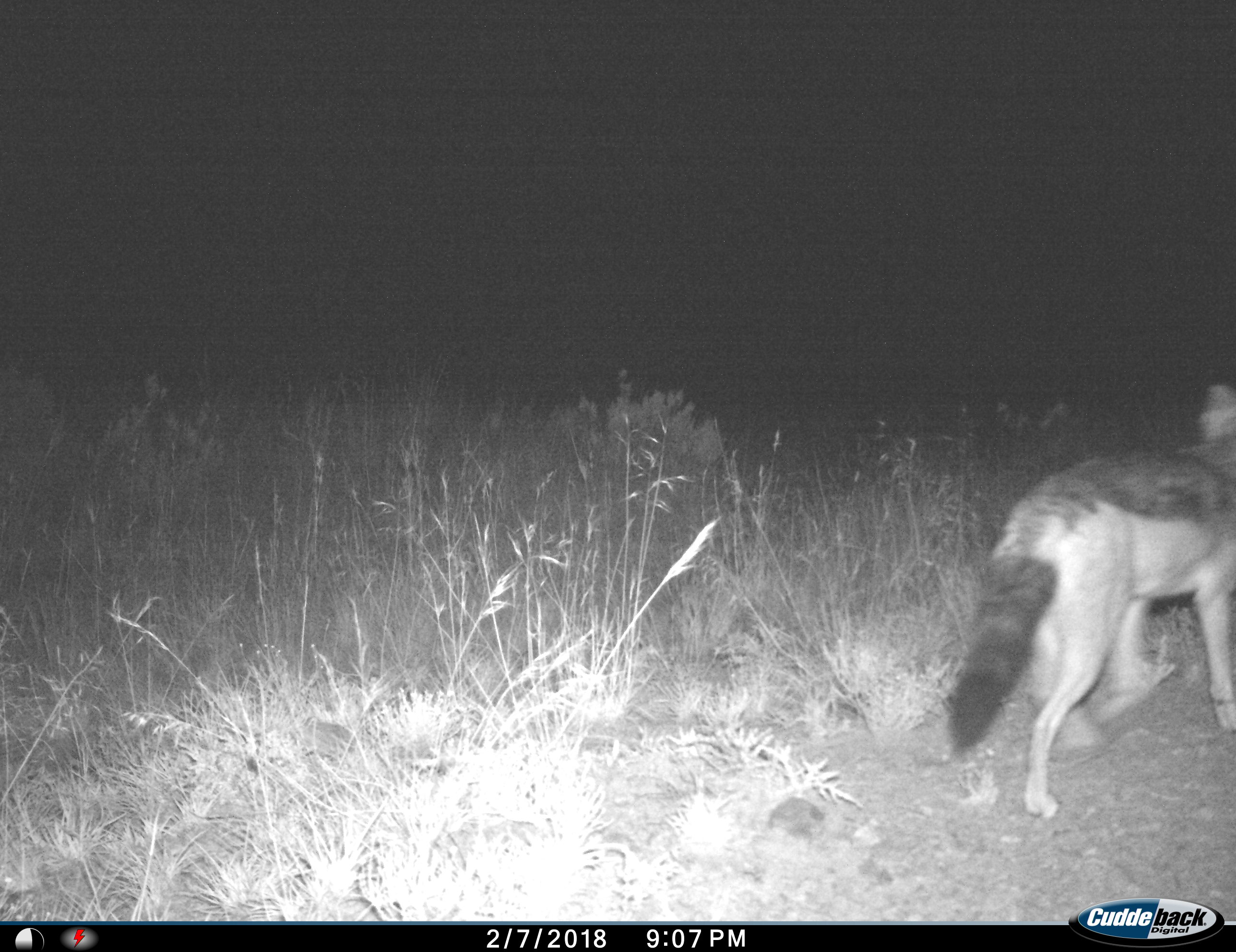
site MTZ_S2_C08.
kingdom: Animalia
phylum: Chordata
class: Mammalia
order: Carnivora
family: Canidae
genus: Lupulella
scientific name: Lupulella mesomelas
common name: black-backed jackal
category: jackalblackbacked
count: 1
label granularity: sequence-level